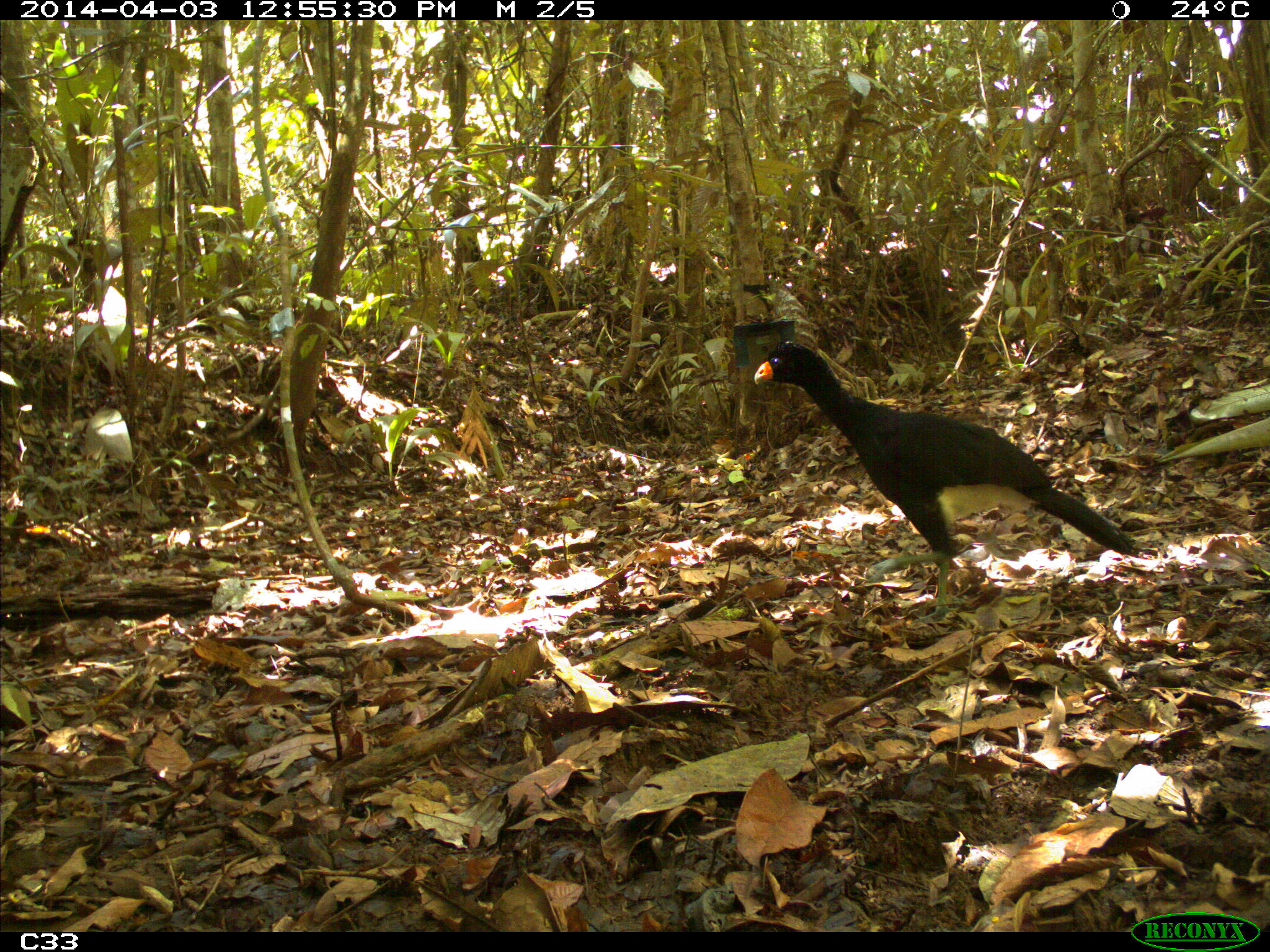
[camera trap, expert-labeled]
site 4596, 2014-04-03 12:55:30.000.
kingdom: Animalia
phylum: Chordata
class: Aves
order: Galliformes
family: Cracidae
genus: Crax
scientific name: Crax alector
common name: black curassow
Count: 1.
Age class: adult.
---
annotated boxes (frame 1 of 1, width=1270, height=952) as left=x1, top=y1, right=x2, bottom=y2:
crax alector: left=752, top=339, right=1141, bottom=622